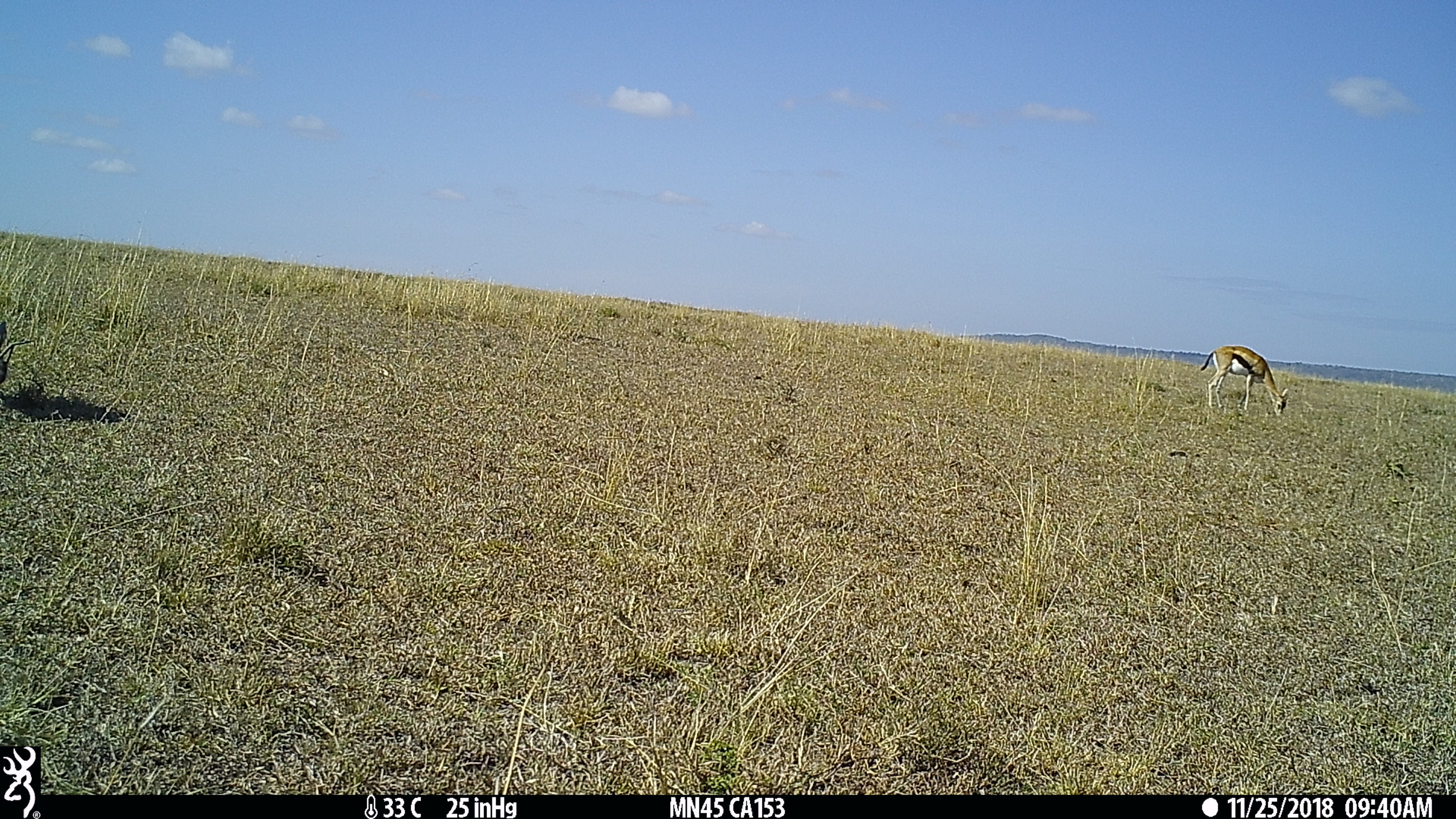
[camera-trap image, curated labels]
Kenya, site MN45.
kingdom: Animalia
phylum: Chordata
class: Mammalia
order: Artiodactyla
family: Bovidae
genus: Eudorcas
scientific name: Eudorcas thomsonii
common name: thomon's gazelle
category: gazelle thomsons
Gazelle thomsons (thomon's gazelle) (Eudorcas thomsonii).